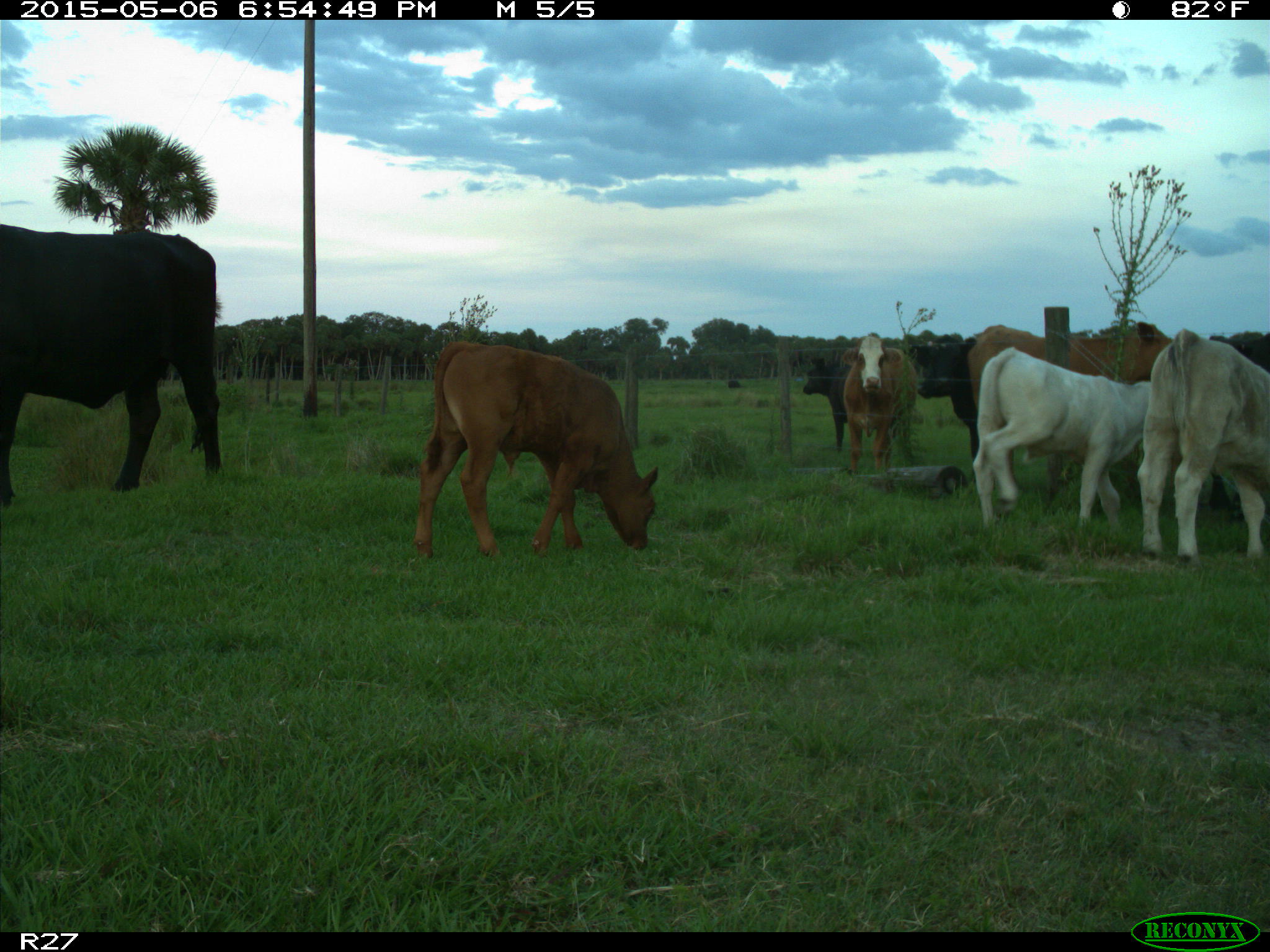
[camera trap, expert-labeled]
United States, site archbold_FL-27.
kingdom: Animalia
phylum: Chordata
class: Mammalia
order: Artiodactyla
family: Bovidae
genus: Bos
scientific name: Bos taurus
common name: domestic cow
Bos taurus (domestic cow).